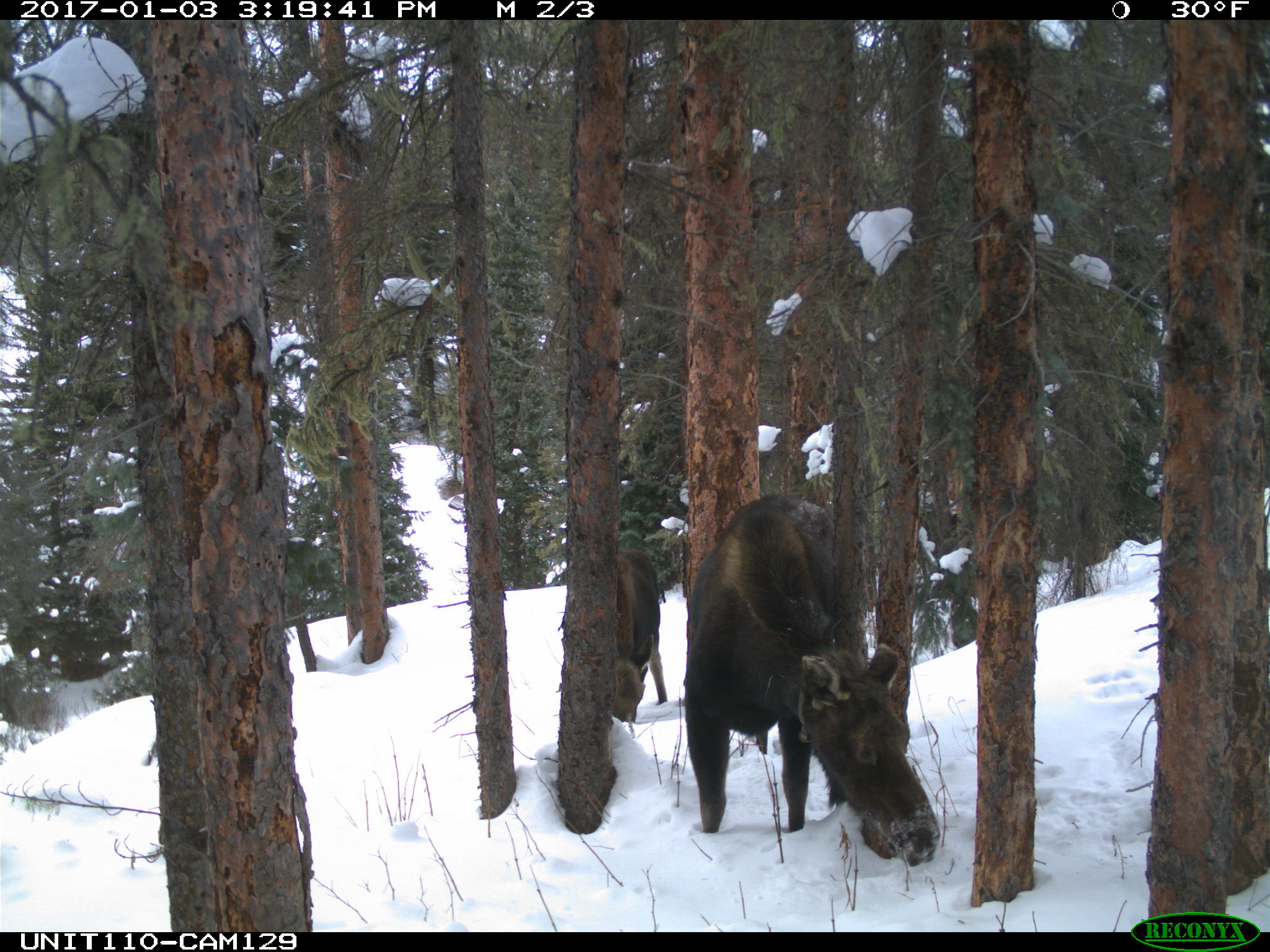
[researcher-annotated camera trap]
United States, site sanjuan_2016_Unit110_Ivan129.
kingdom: Animalia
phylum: Chordata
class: Mammalia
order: Artiodactyla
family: Cervidae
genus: Alces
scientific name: Alces alces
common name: moose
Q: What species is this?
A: Alces alces (moose).